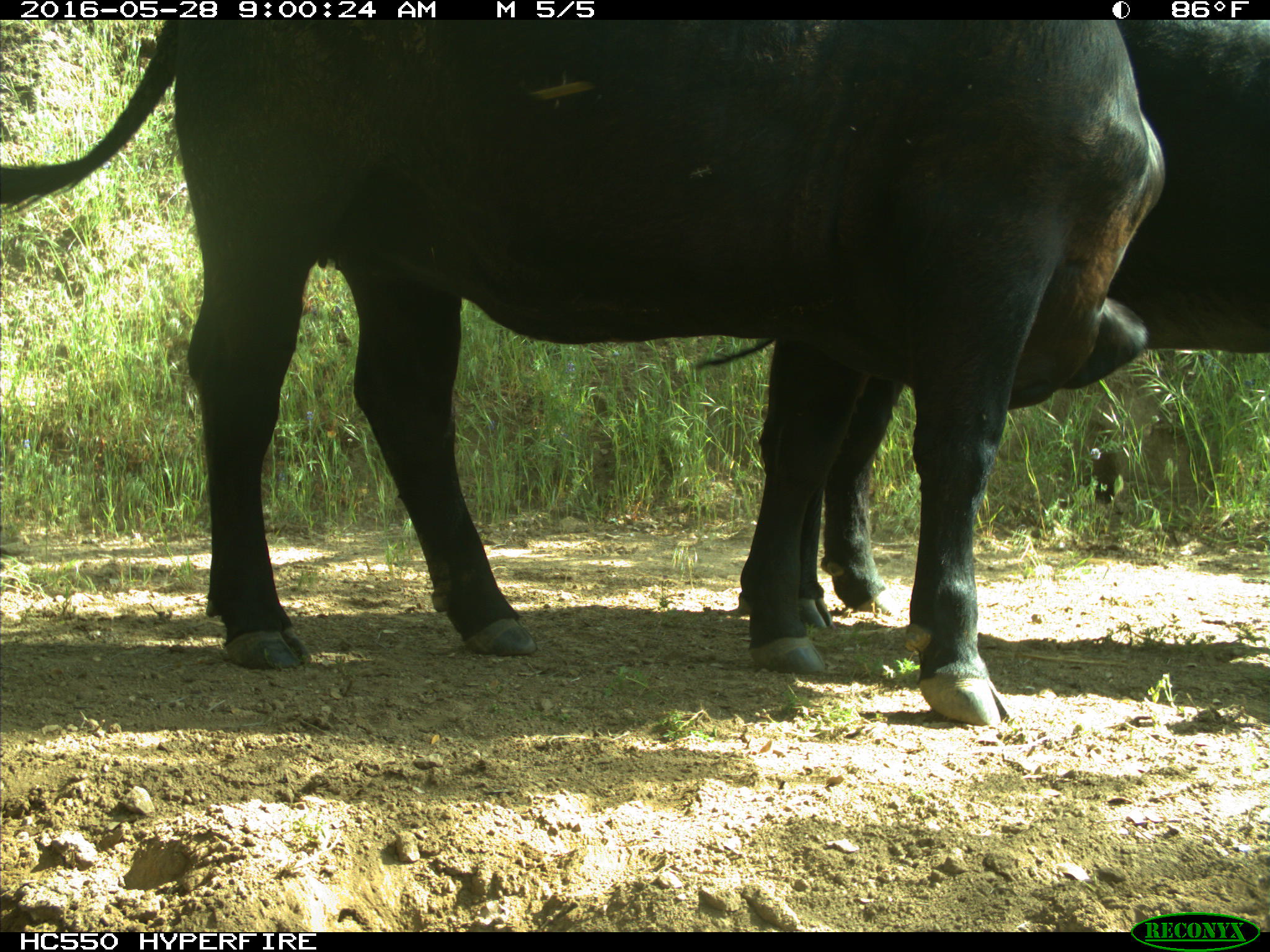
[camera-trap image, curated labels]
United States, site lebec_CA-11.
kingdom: Animalia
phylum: Chordata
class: Mammalia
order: Artiodactyla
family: Bovidae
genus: Bos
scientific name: Bos taurus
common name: domestic cow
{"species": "Bos taurus (domestic cow)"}